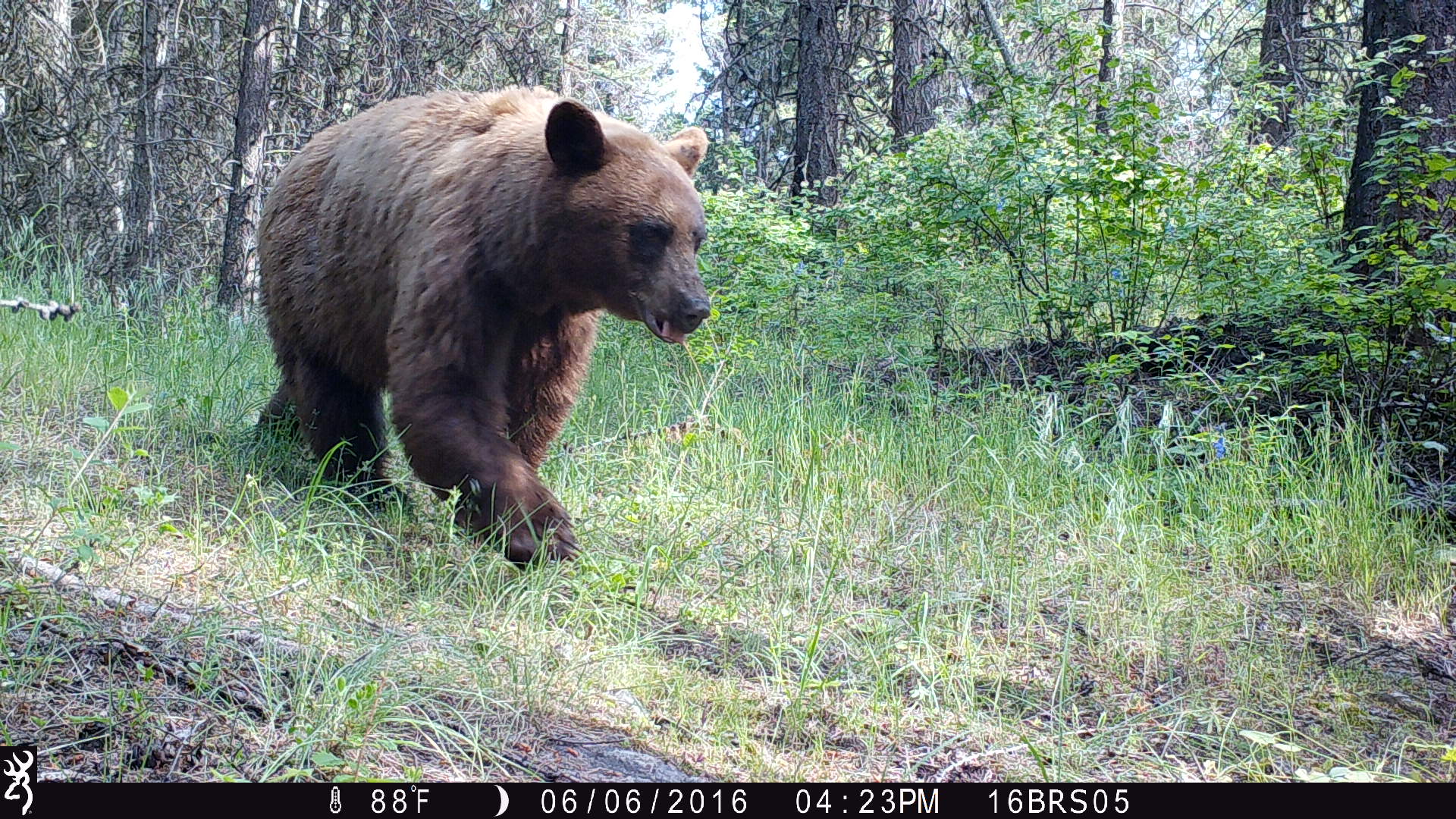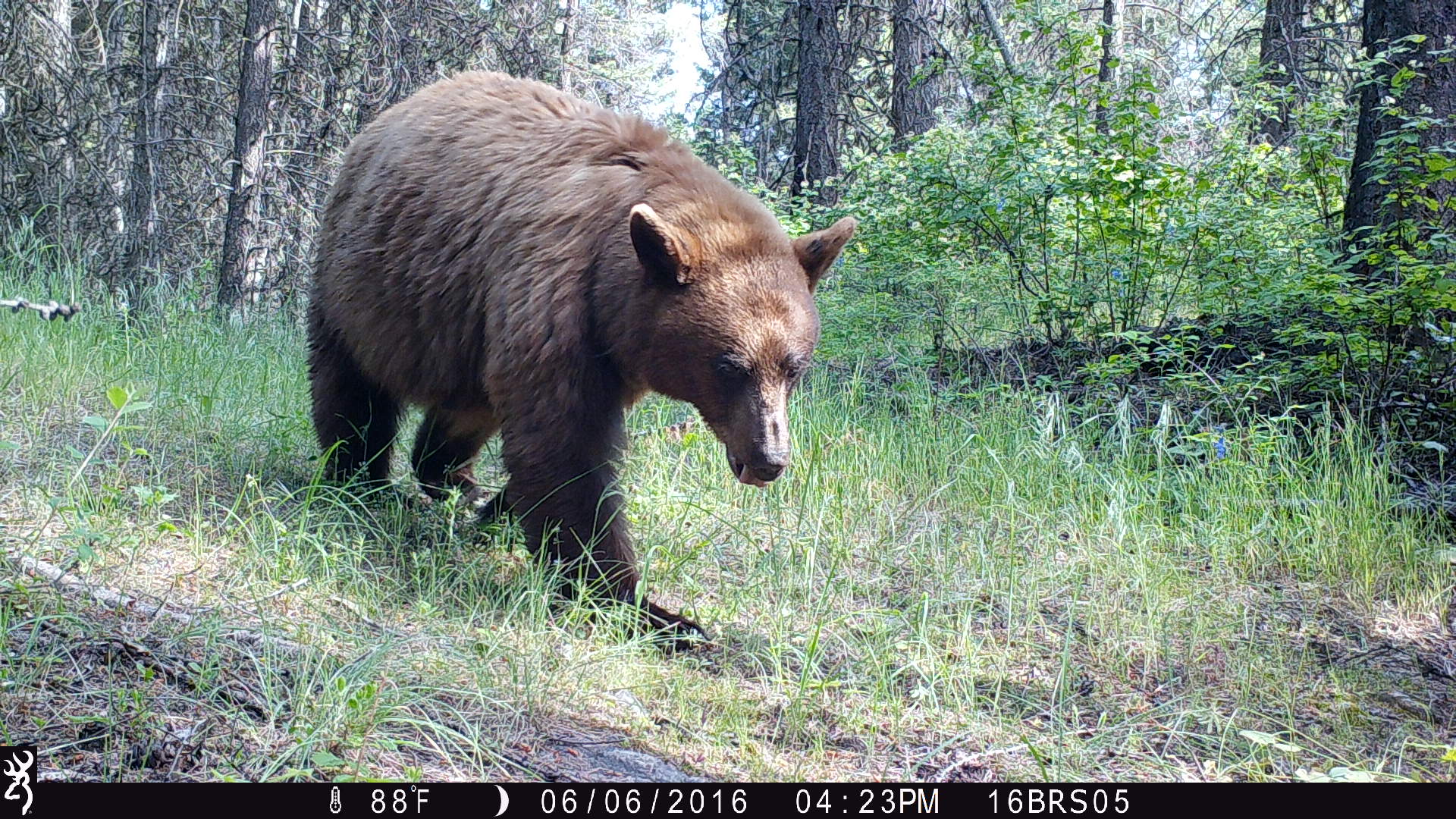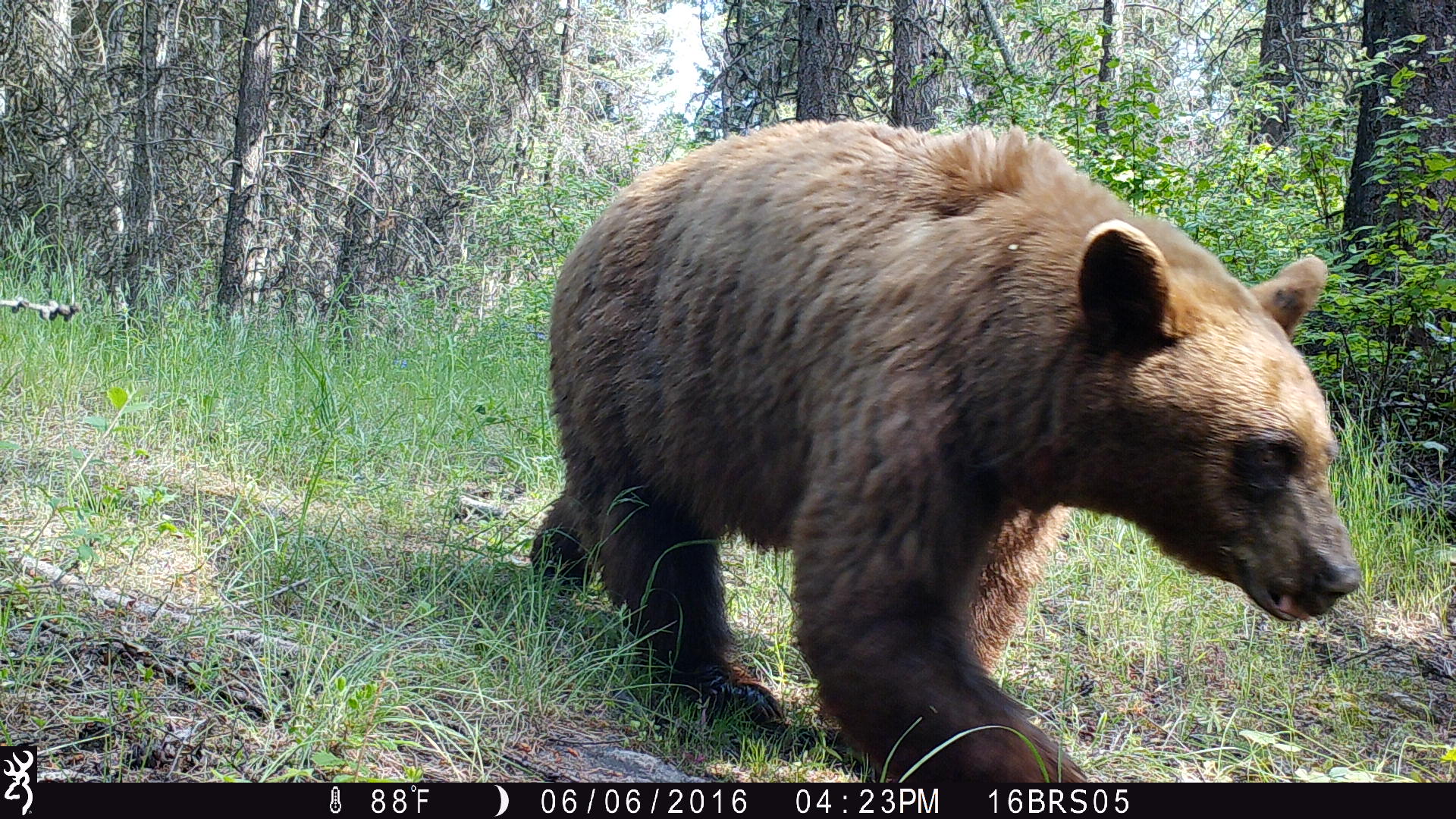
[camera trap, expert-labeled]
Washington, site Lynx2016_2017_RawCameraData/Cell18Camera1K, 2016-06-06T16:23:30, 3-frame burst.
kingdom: Animalia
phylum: Chordata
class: Mammalia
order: Carnivora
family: Ursidae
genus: Ursus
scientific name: Ursus americanus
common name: american black bear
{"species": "Ursus americanus (american black bear)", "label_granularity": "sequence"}